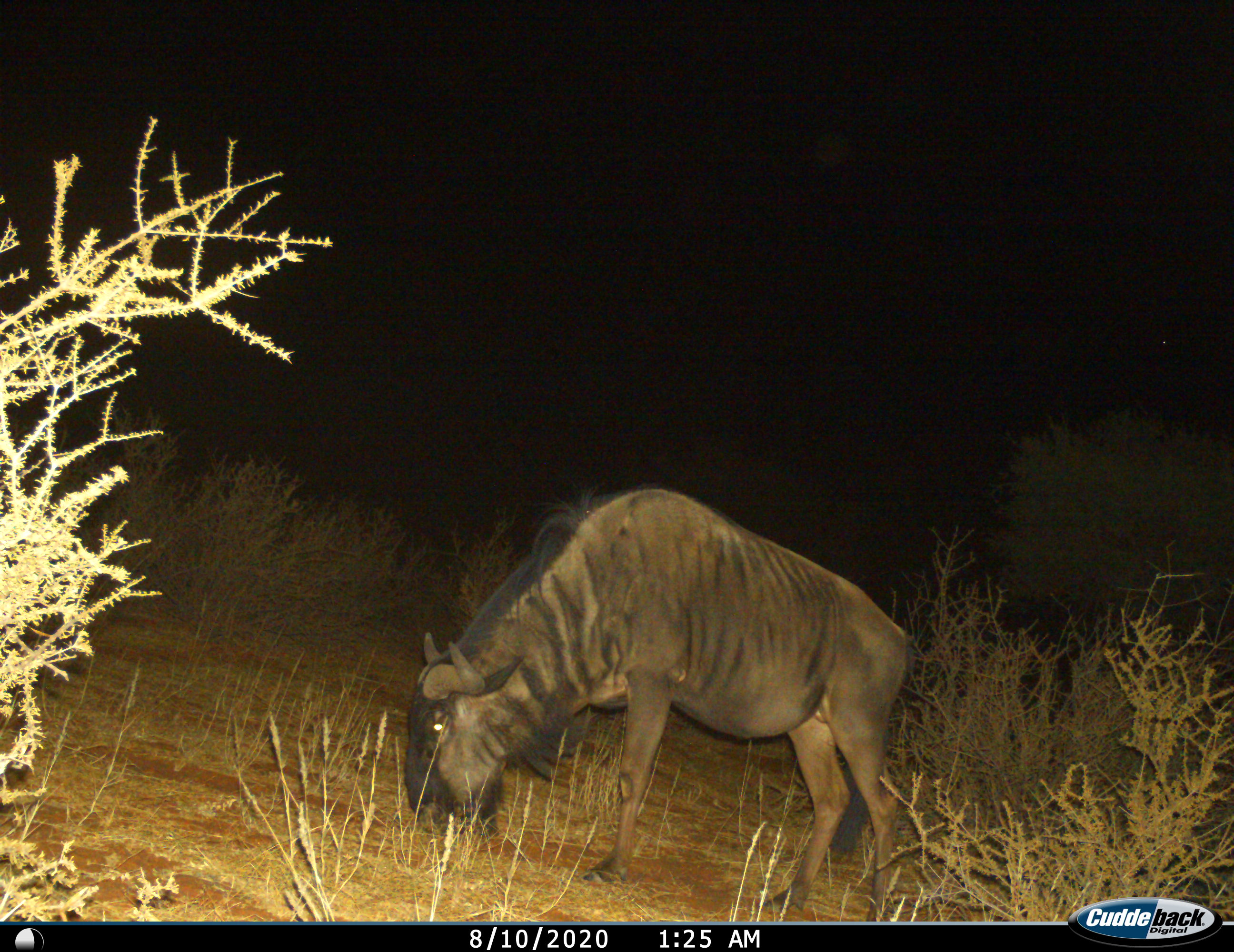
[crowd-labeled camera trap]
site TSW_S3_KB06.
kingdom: Animalia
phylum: Chordata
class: Mammalia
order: Artiodactyla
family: Bovidae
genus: Connochaetes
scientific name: Connochaetes taurinus taurinus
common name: blue wildebeest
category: wildebeestblue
Wildebeestblue (blue wildebeest) (Connochaetes taurinus taurinus), count 1. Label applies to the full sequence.